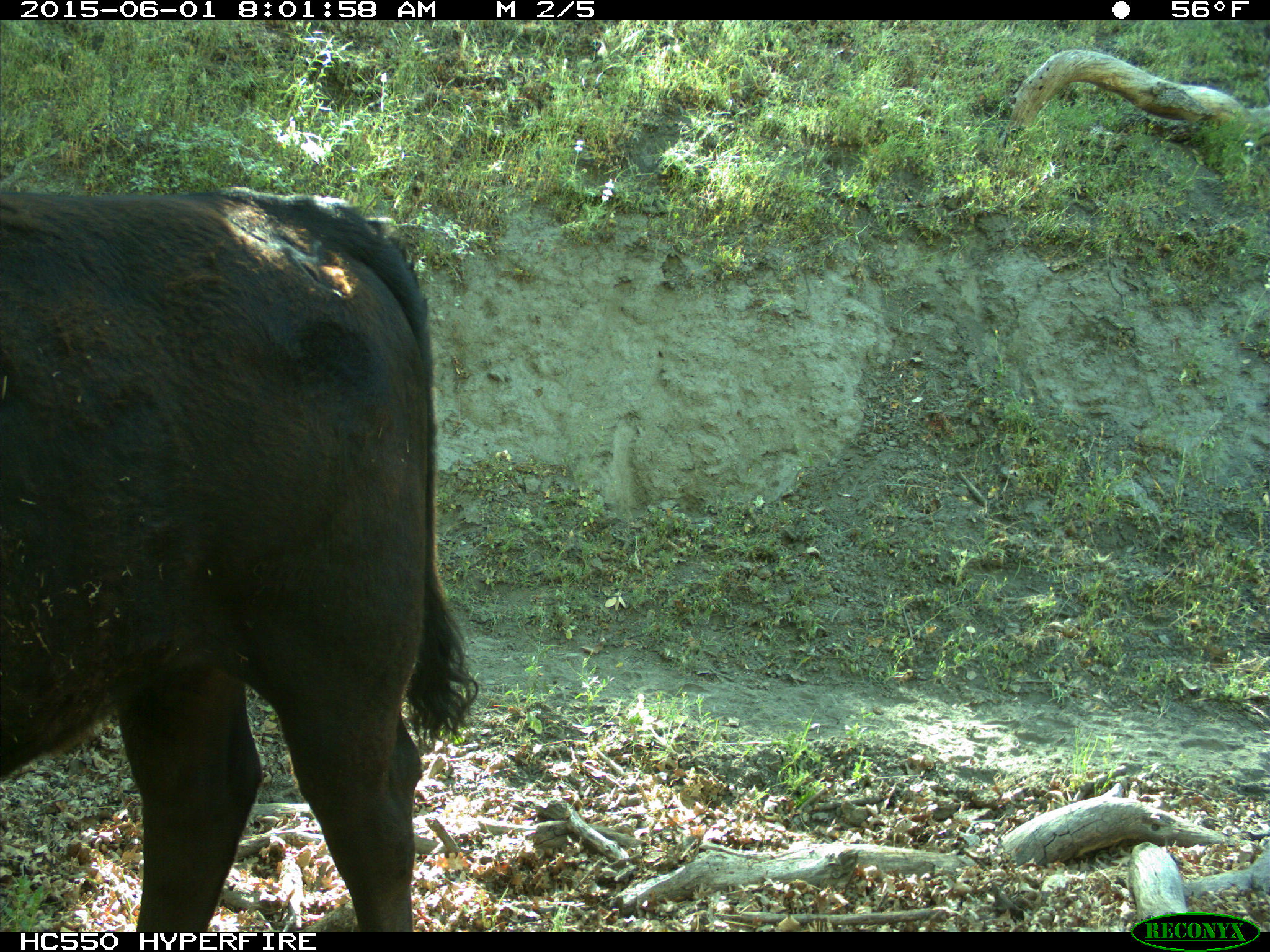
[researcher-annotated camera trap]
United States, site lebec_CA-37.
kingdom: Animalia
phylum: Chordata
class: Mammalia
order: Artiodactyla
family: Bovidae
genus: Bos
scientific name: Bos taurus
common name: domestic cow